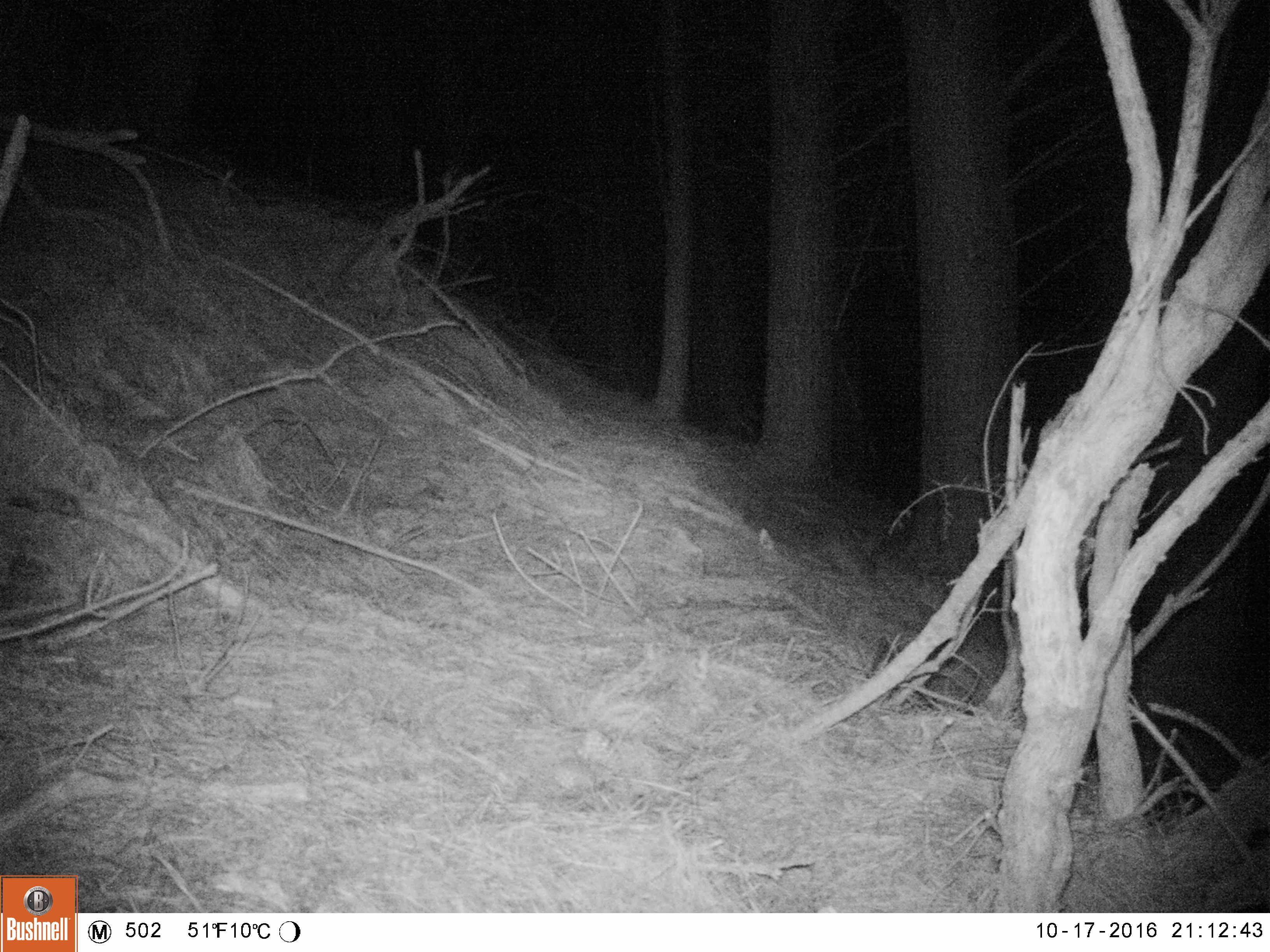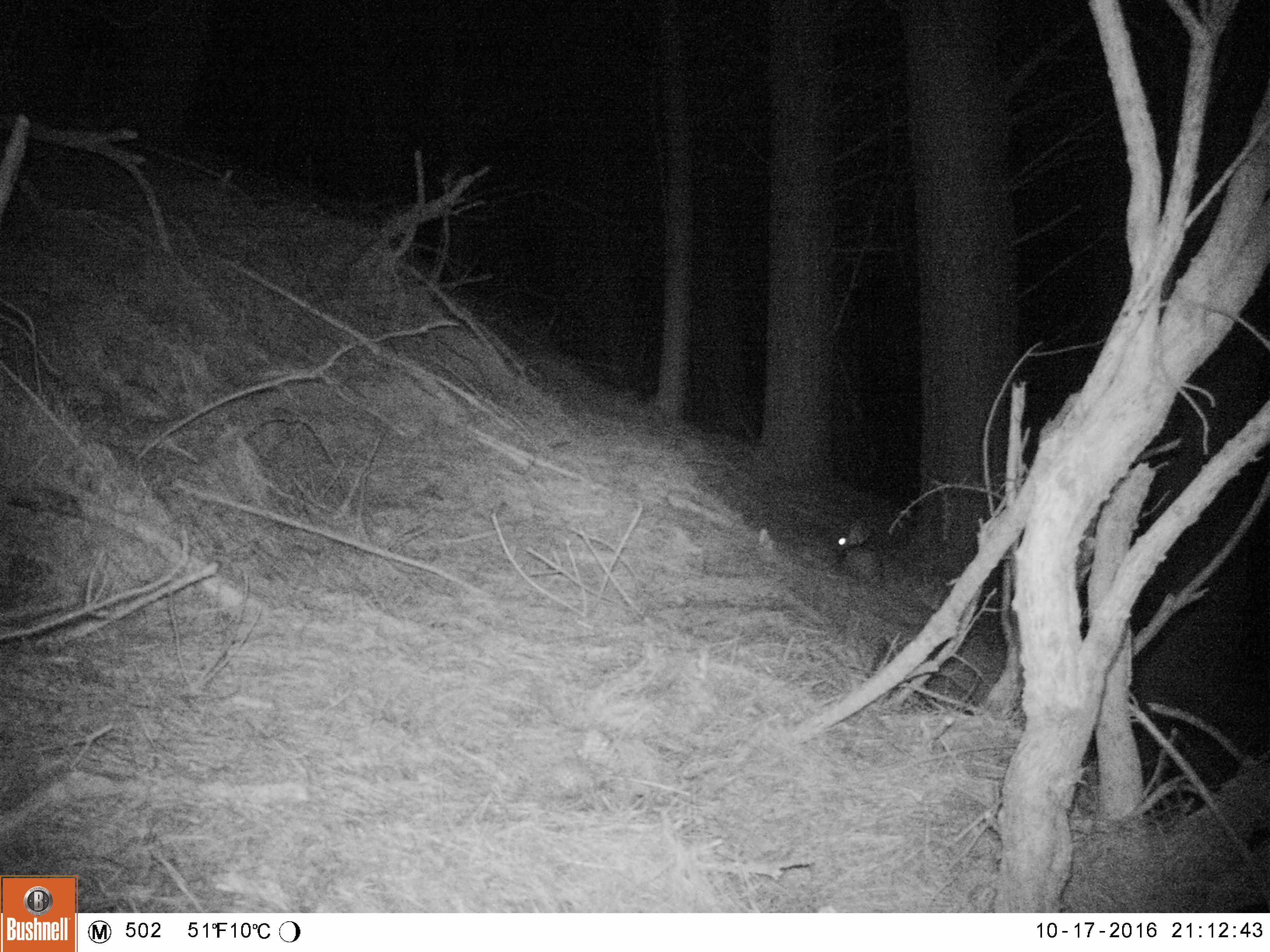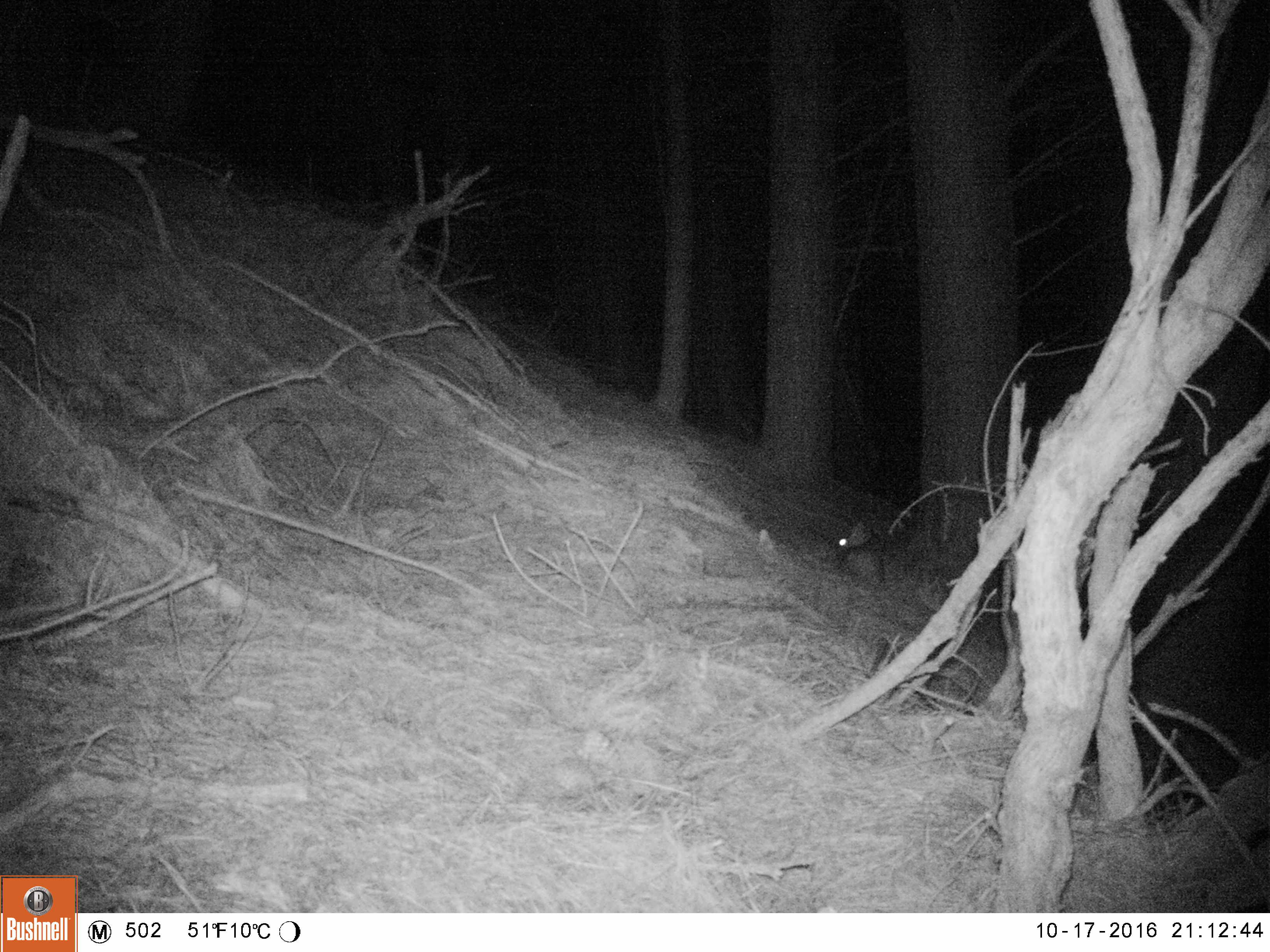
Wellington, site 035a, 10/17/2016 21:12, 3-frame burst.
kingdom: Animalia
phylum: Chordata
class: Mammalia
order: Lagomorpha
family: Leporidae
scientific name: Leporidae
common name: rabbit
Rabbit (Leporidae).